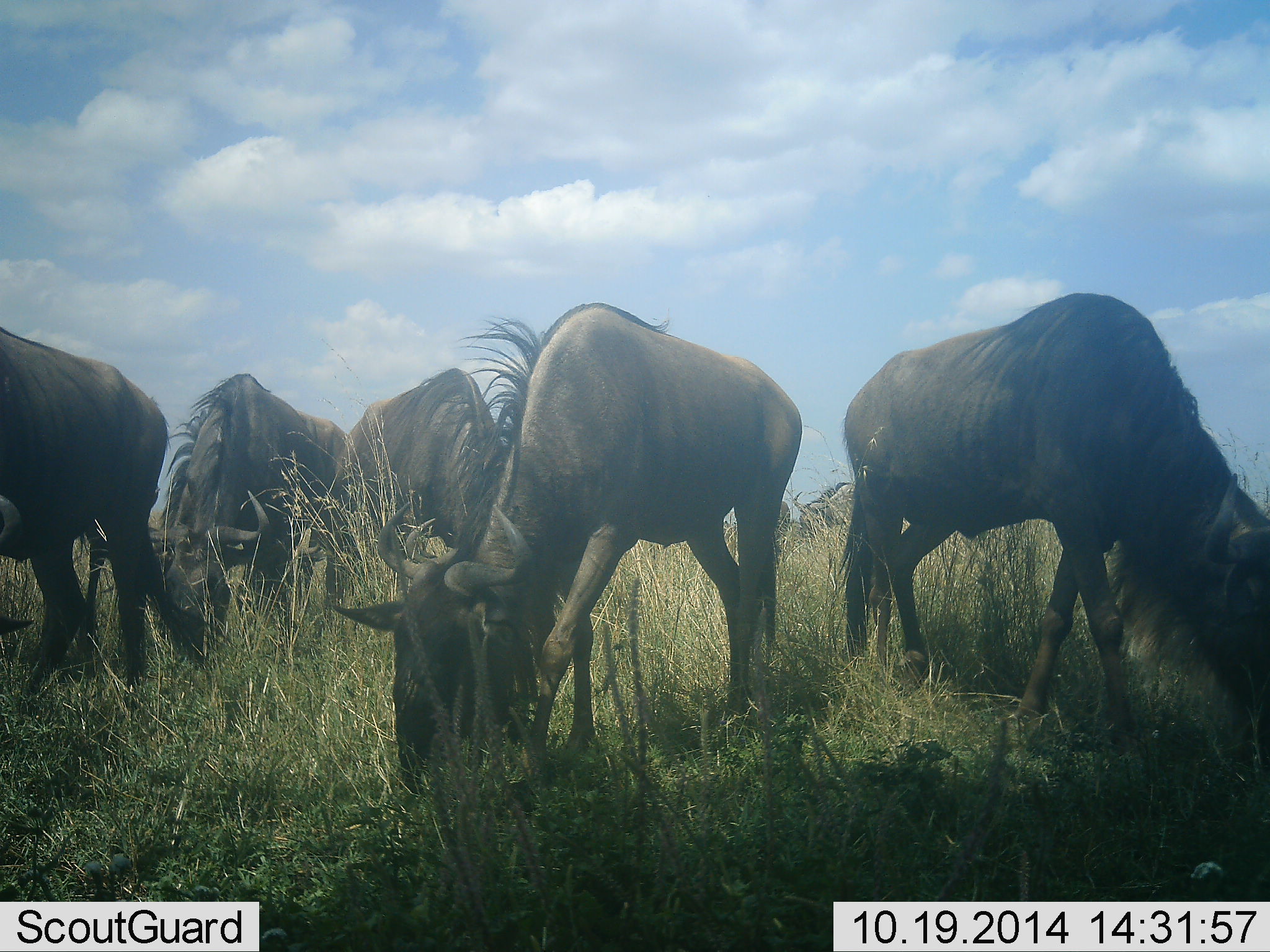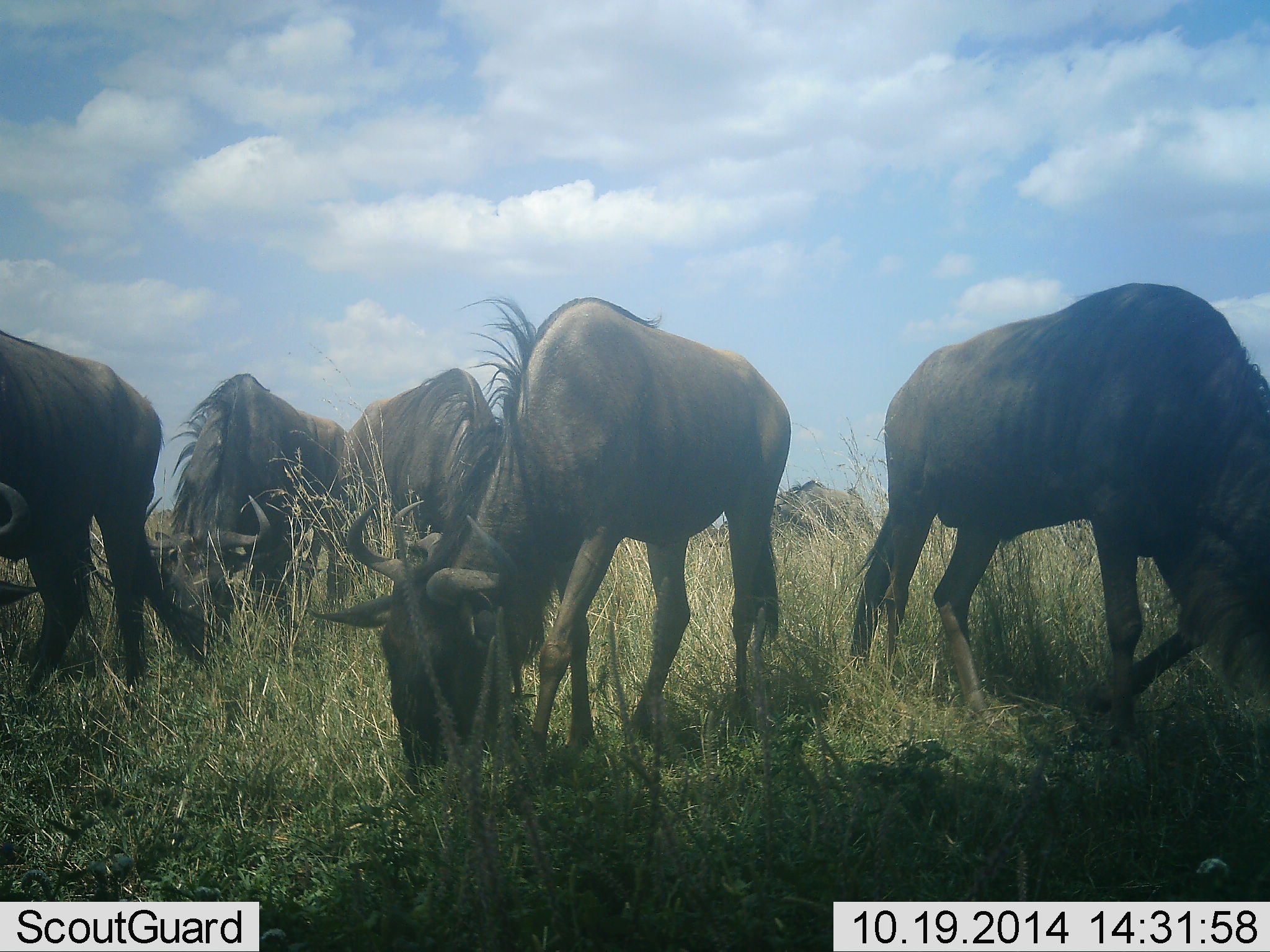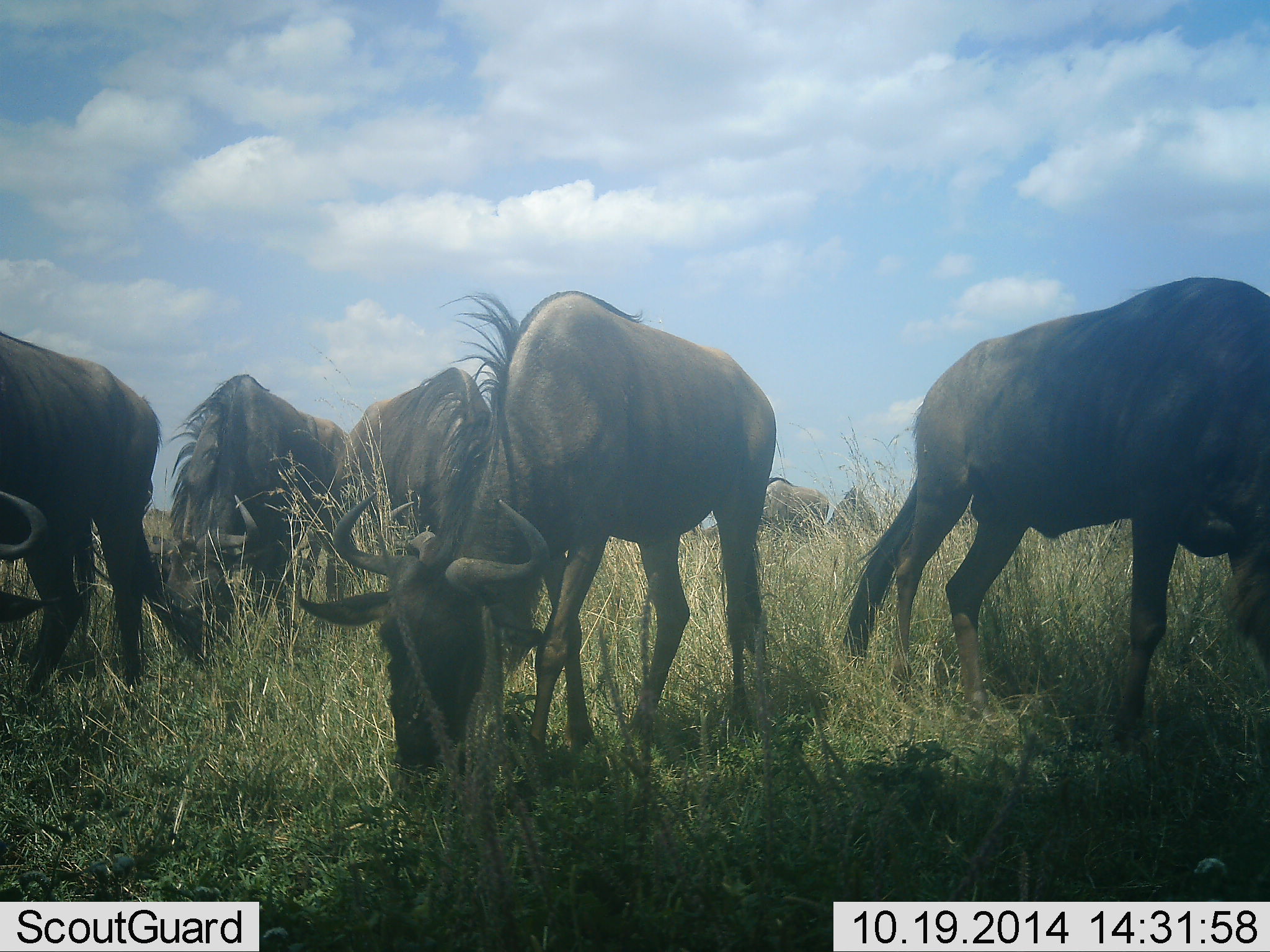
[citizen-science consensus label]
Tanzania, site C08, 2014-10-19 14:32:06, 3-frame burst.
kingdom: Animalia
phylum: Chordata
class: Mammalia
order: Artiodactyla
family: Bovidae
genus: Connochaetes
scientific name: Connochaetes taurinus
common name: blue wildebeest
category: wildebeest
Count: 7.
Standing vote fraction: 10%.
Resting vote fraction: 10%.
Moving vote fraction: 10%.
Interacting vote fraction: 0%.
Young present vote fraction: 0%.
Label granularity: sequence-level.